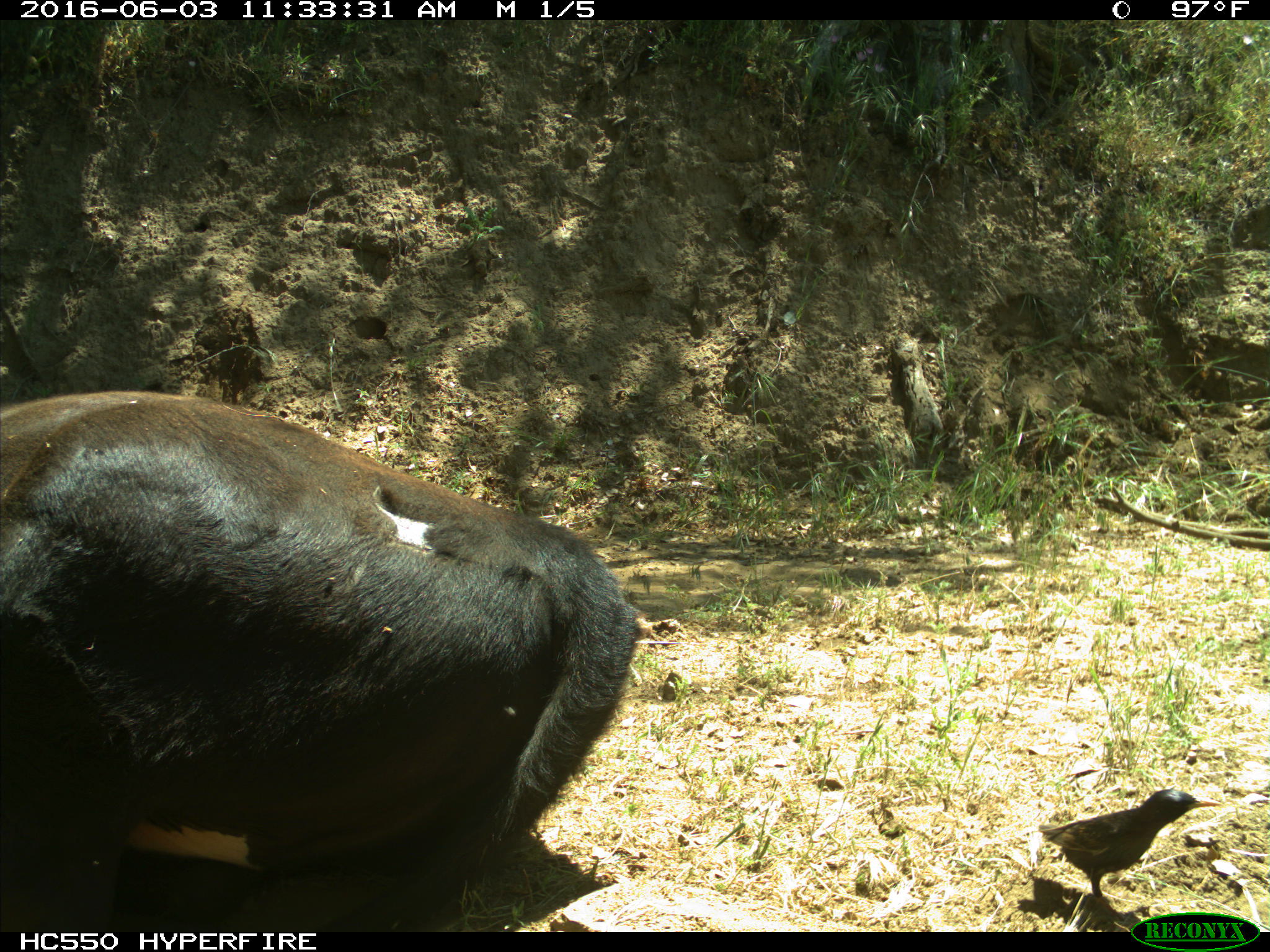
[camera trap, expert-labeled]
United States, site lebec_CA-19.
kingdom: Animalia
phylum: Chordata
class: Mammalia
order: Artiodactyla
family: Bovidae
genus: Bos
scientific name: Bos taurus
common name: domestic cow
Bos taurus (domestic cow).